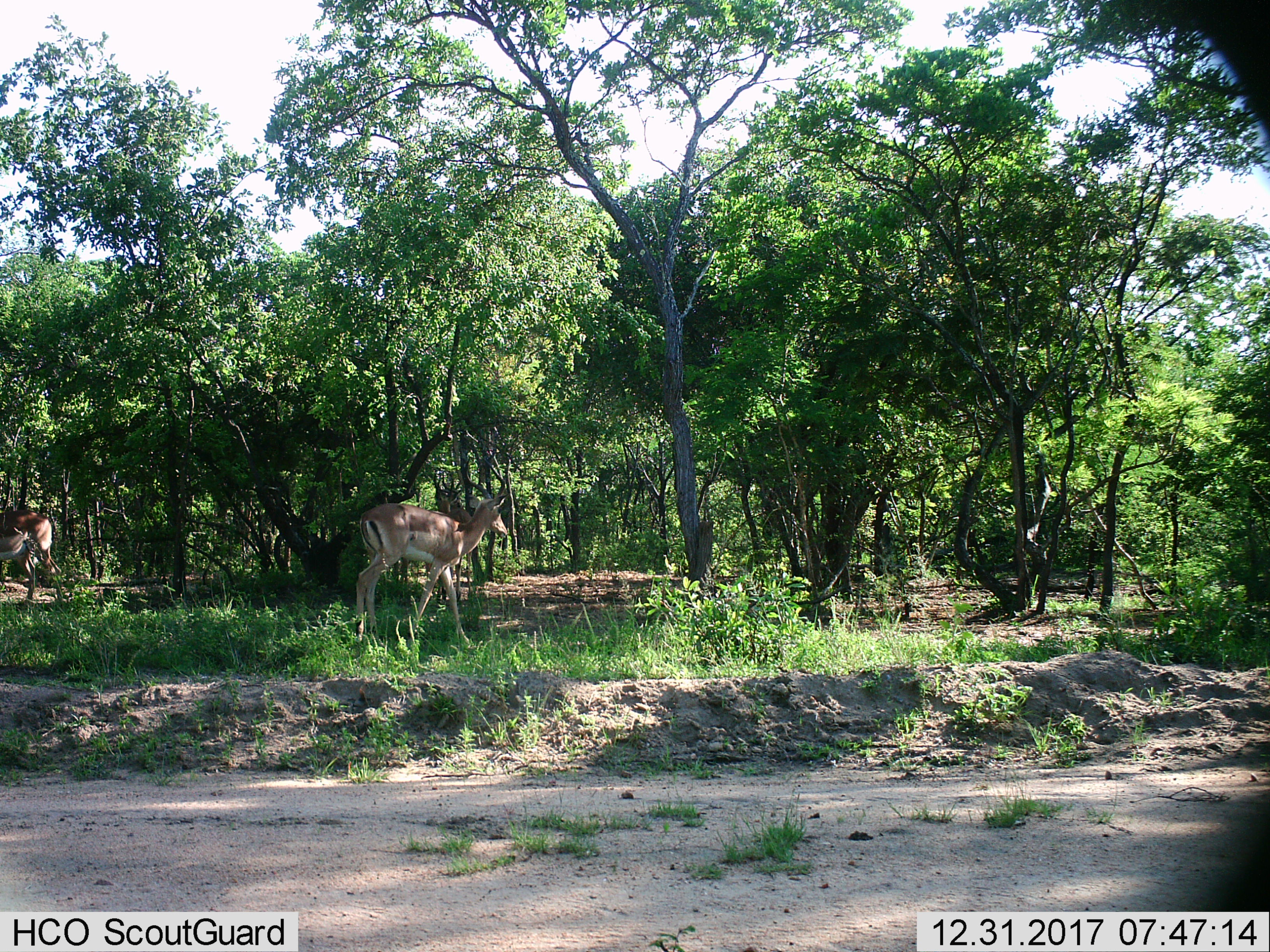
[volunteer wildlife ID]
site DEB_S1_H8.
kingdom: Animalia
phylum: Chordata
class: Mammalia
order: Artiodactyla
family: Bovidae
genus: Aepyceros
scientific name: Aepyceros melampus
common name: impala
Impala (Aepyceros melampus), count 2. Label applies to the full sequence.